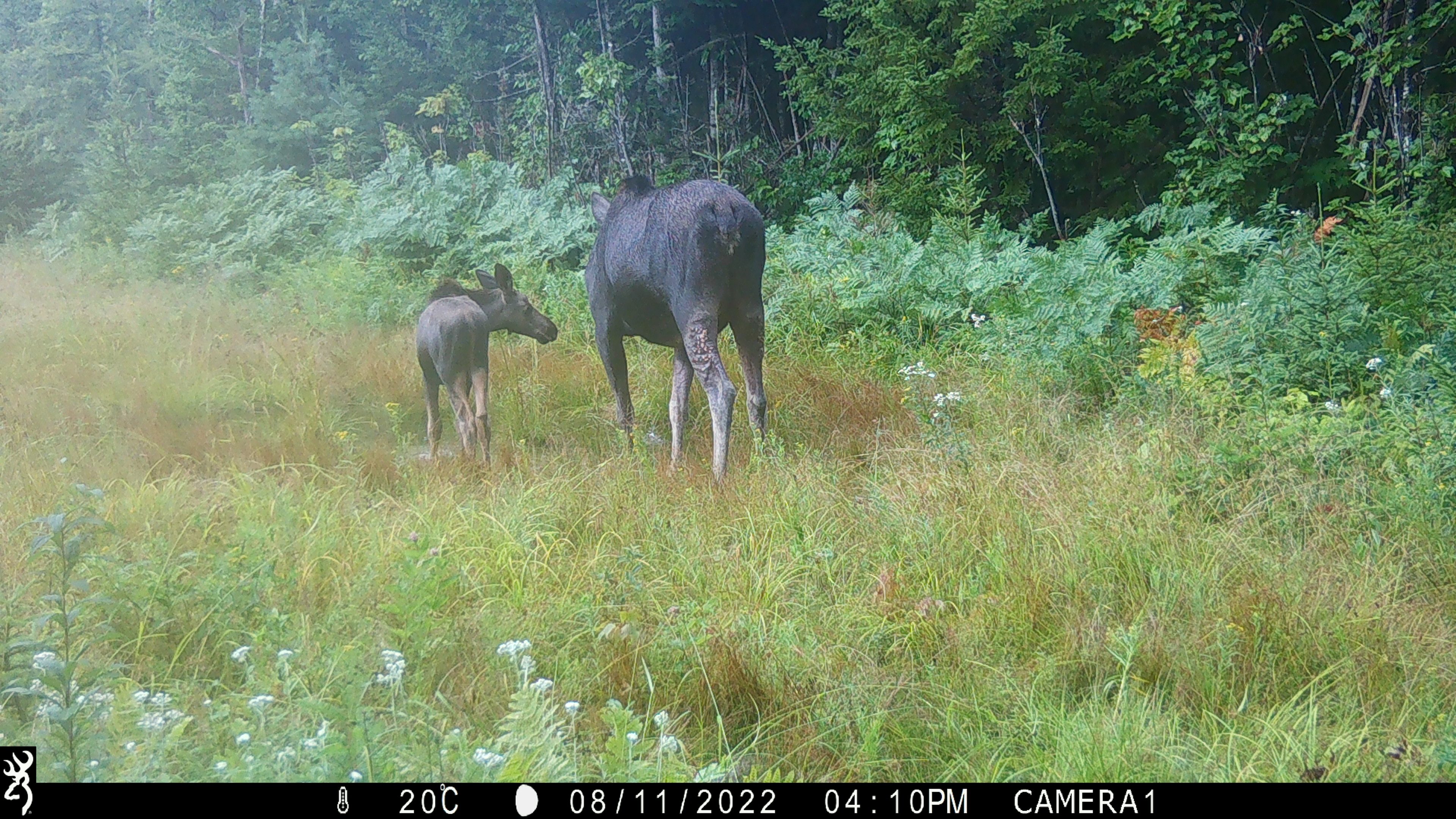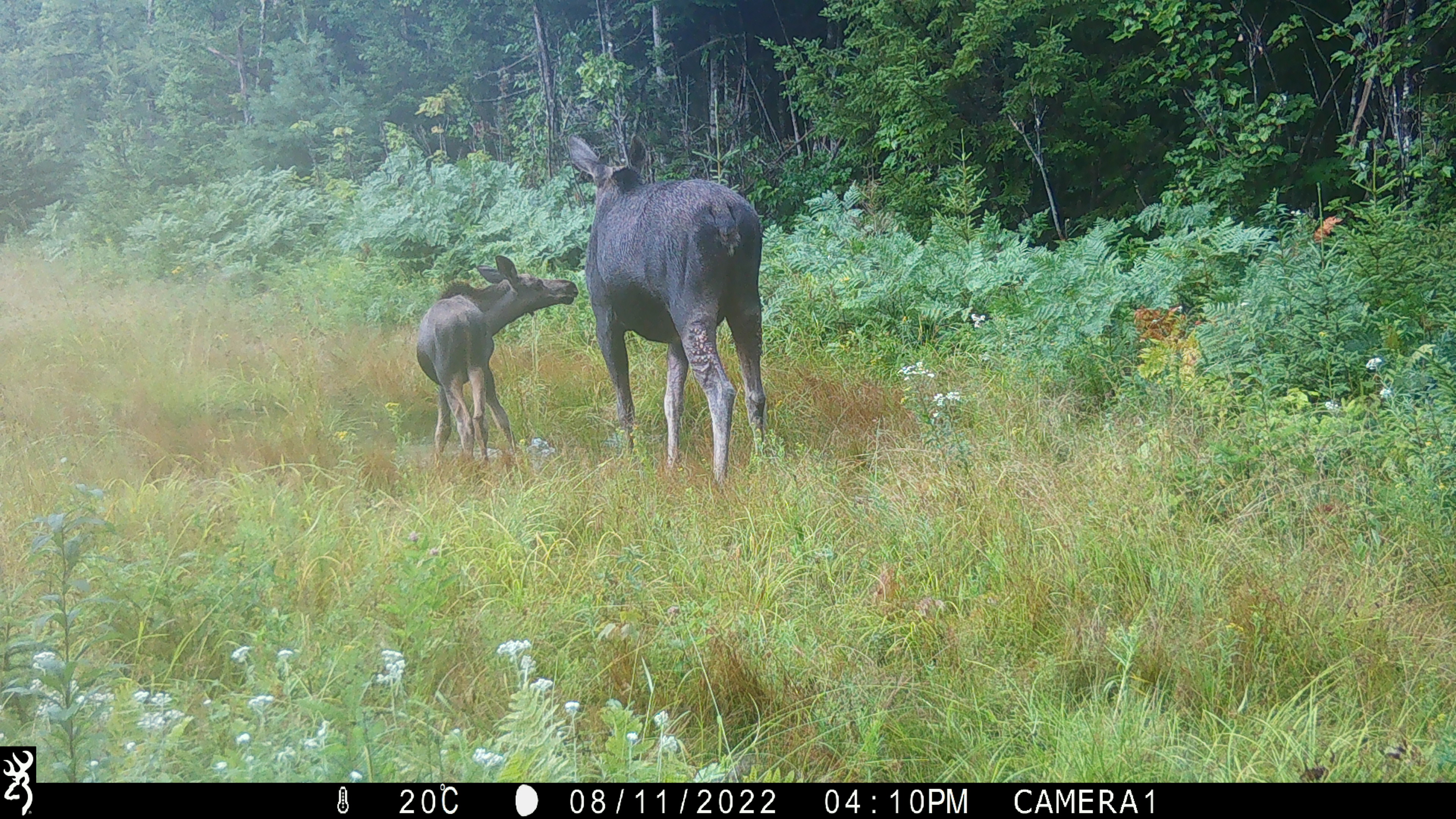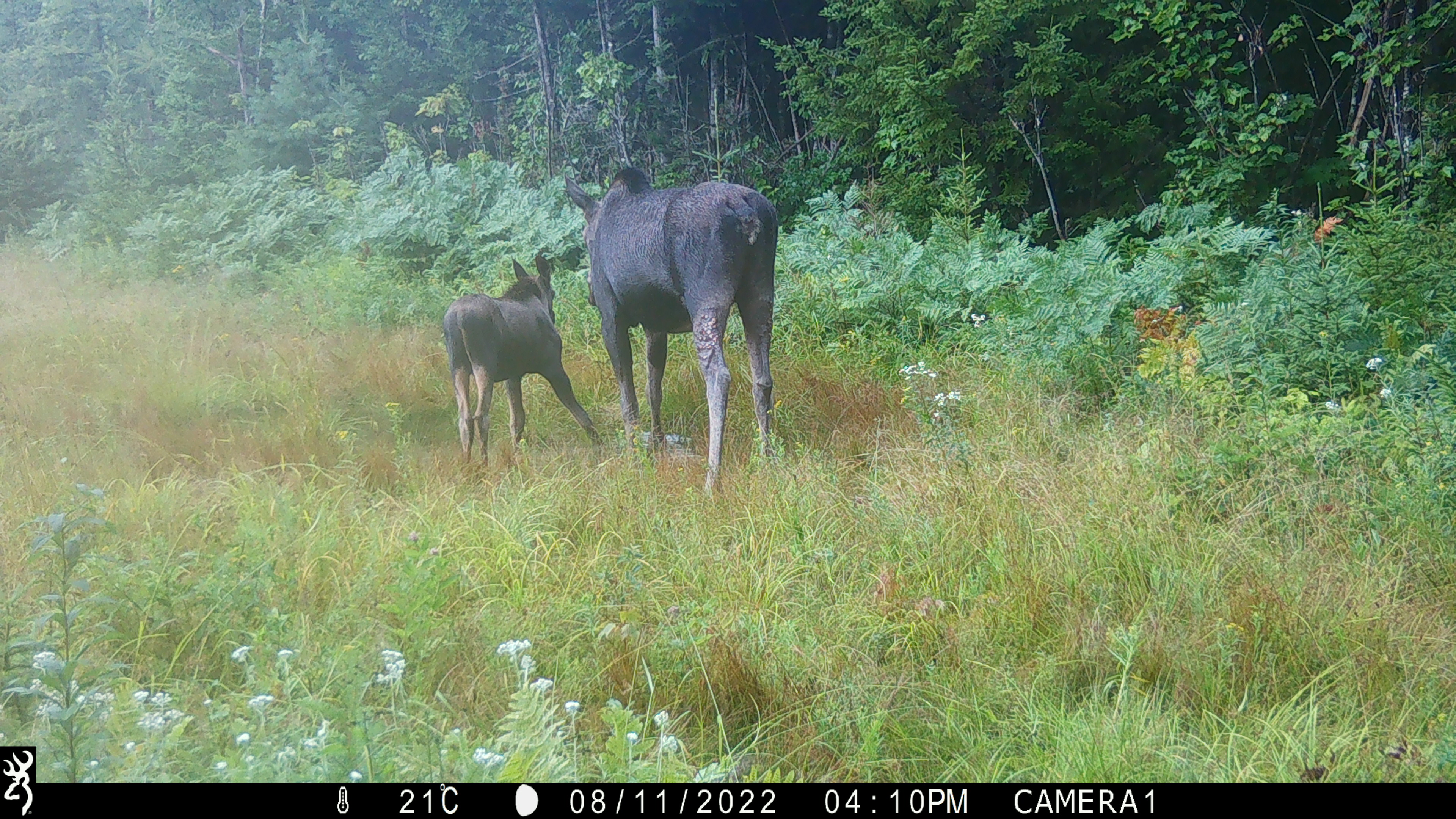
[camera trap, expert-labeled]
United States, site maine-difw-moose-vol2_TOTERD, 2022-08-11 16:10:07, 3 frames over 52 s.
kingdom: Animalia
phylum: Chordata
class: Mammalia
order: Artiodactyla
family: Cervidae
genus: Alces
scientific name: Alces alces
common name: moose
Moose (Alces alces).